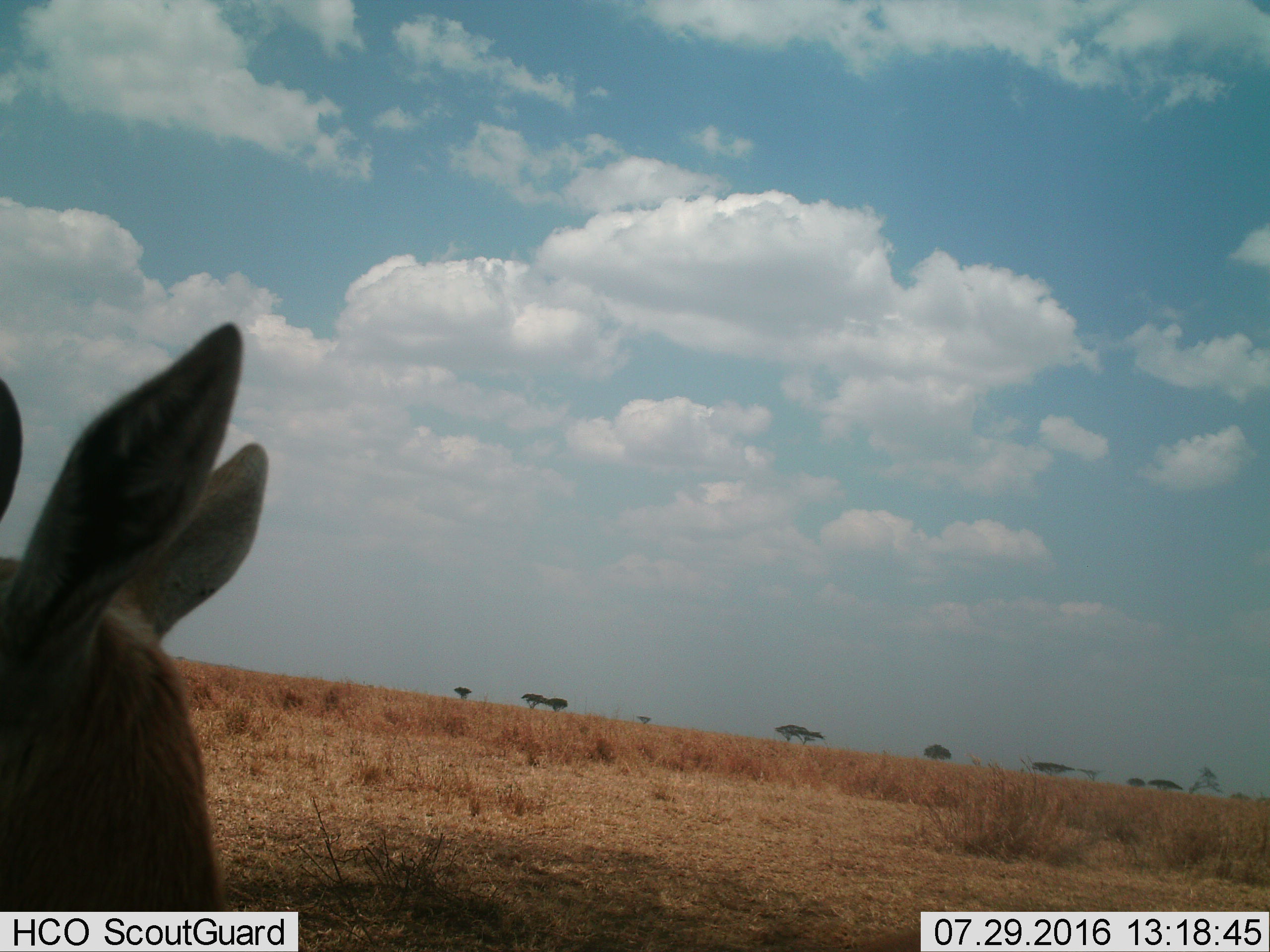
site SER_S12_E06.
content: unidentified animal